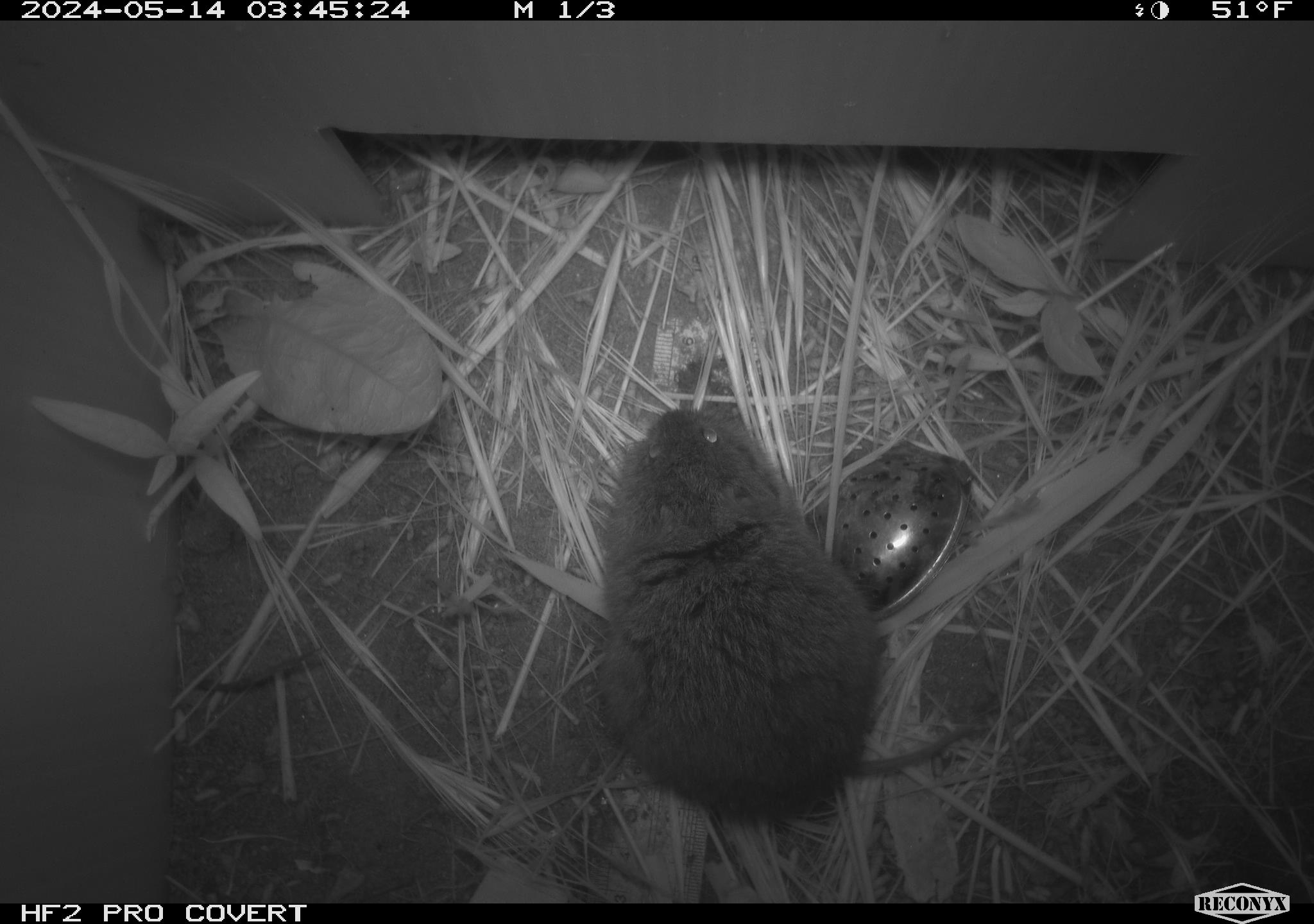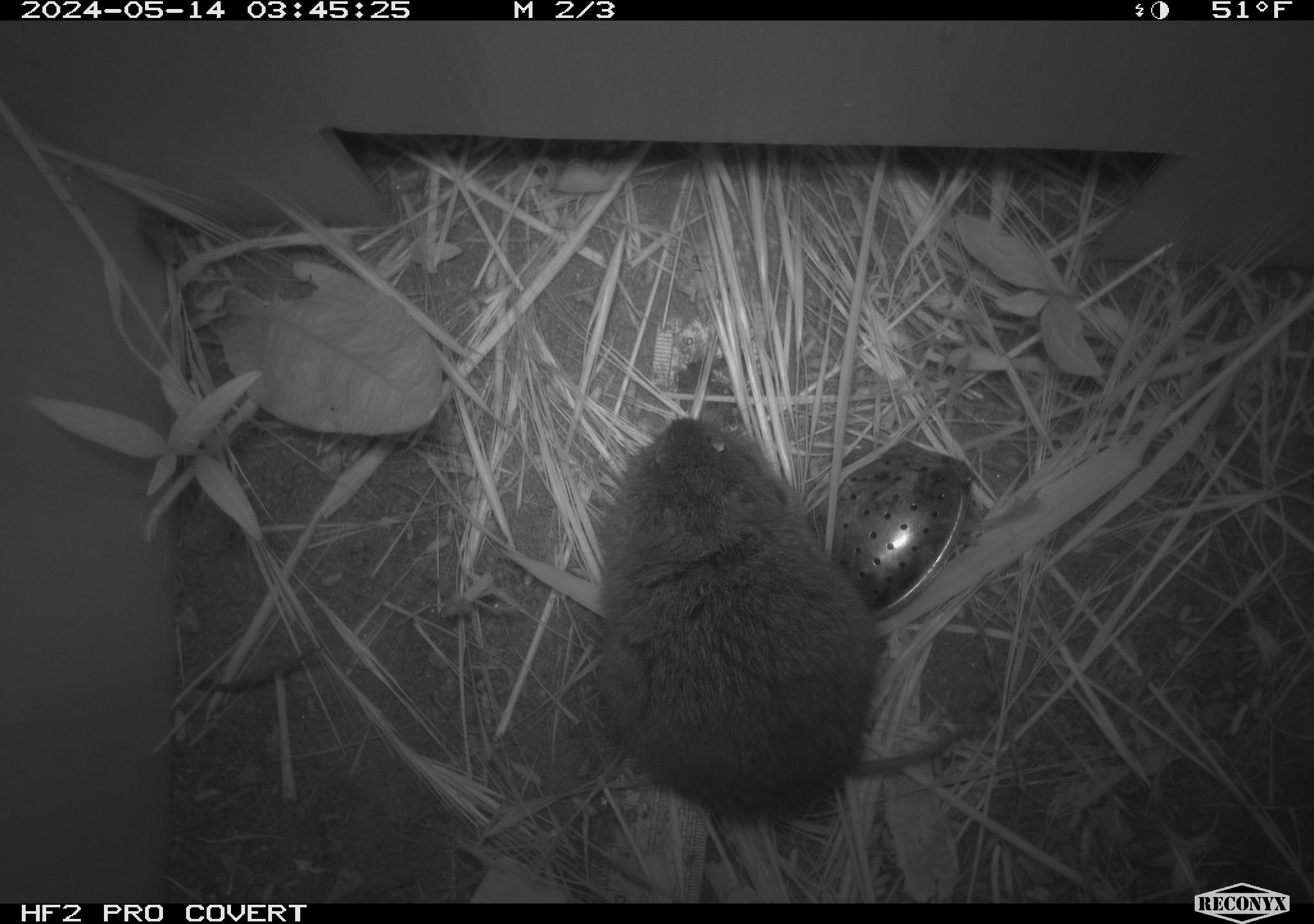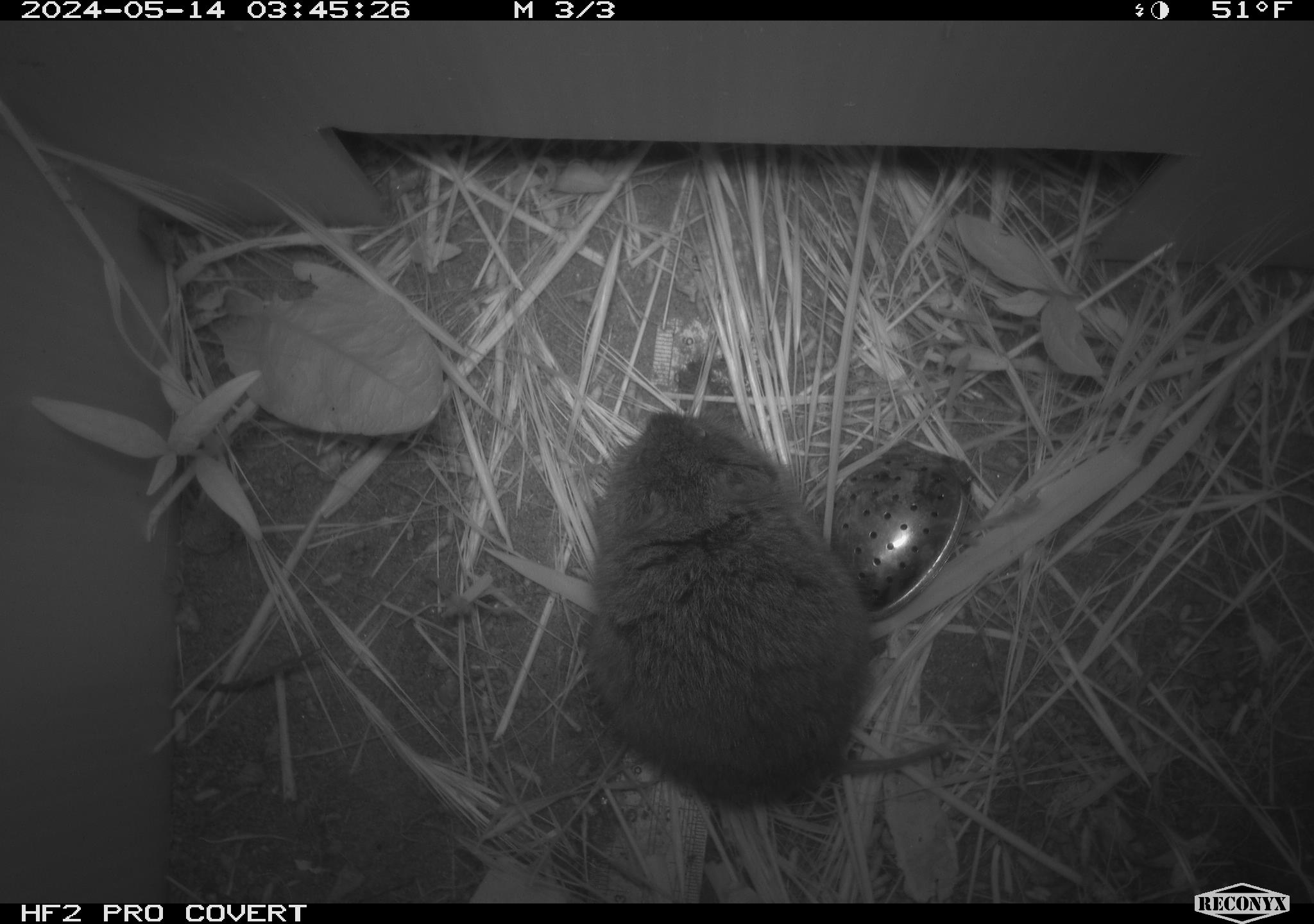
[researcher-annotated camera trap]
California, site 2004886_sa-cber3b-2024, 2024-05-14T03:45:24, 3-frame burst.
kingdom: Animalia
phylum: Chordata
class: Mammalia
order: Rodentia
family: Cricetidae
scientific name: Arvicolinae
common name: voles, lemmings, and muskrats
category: arvicolinae subfamily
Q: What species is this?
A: Arvicolinae subfamily (voles, lemmings, and muskrats) (Arvicolinae).